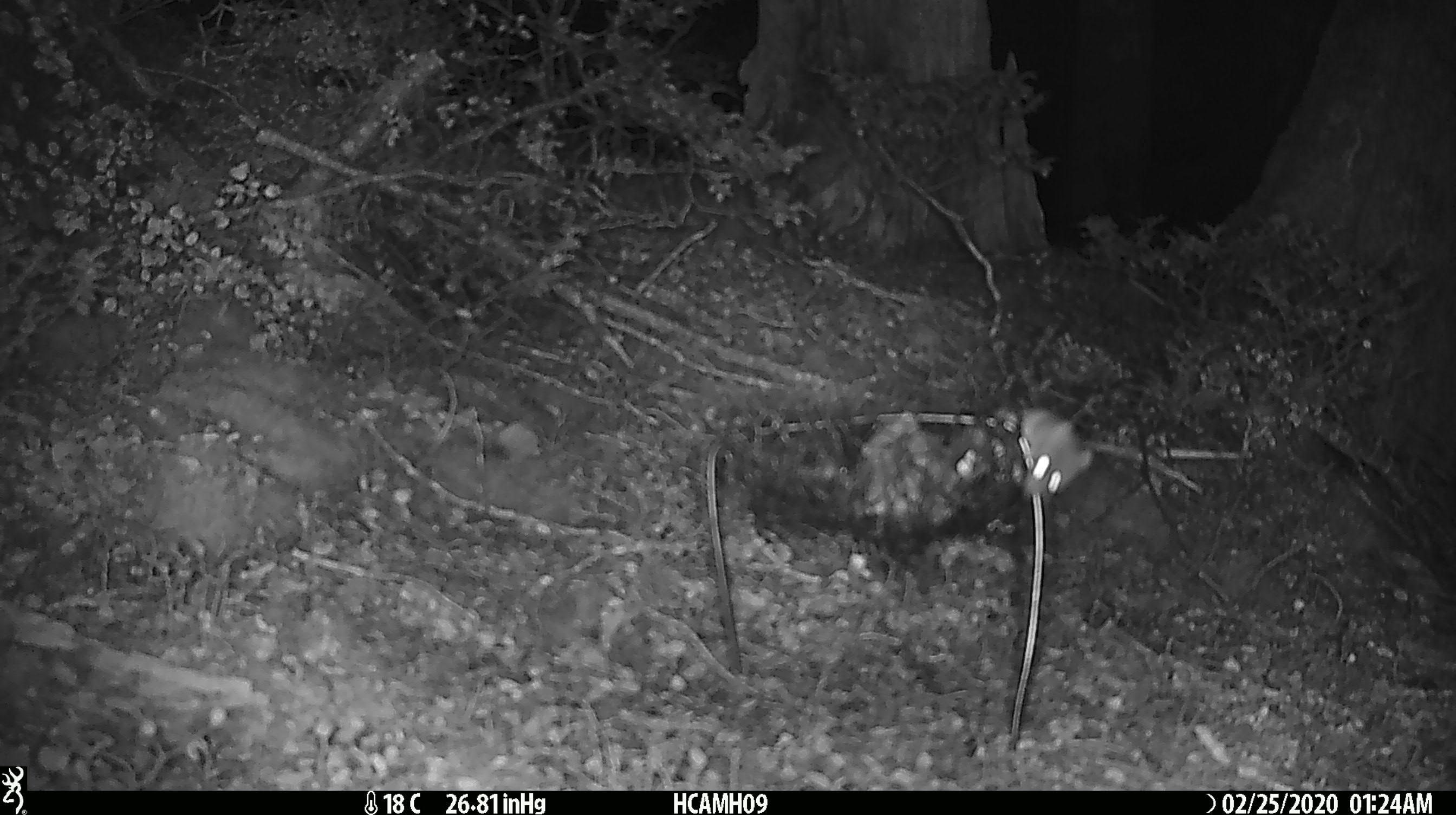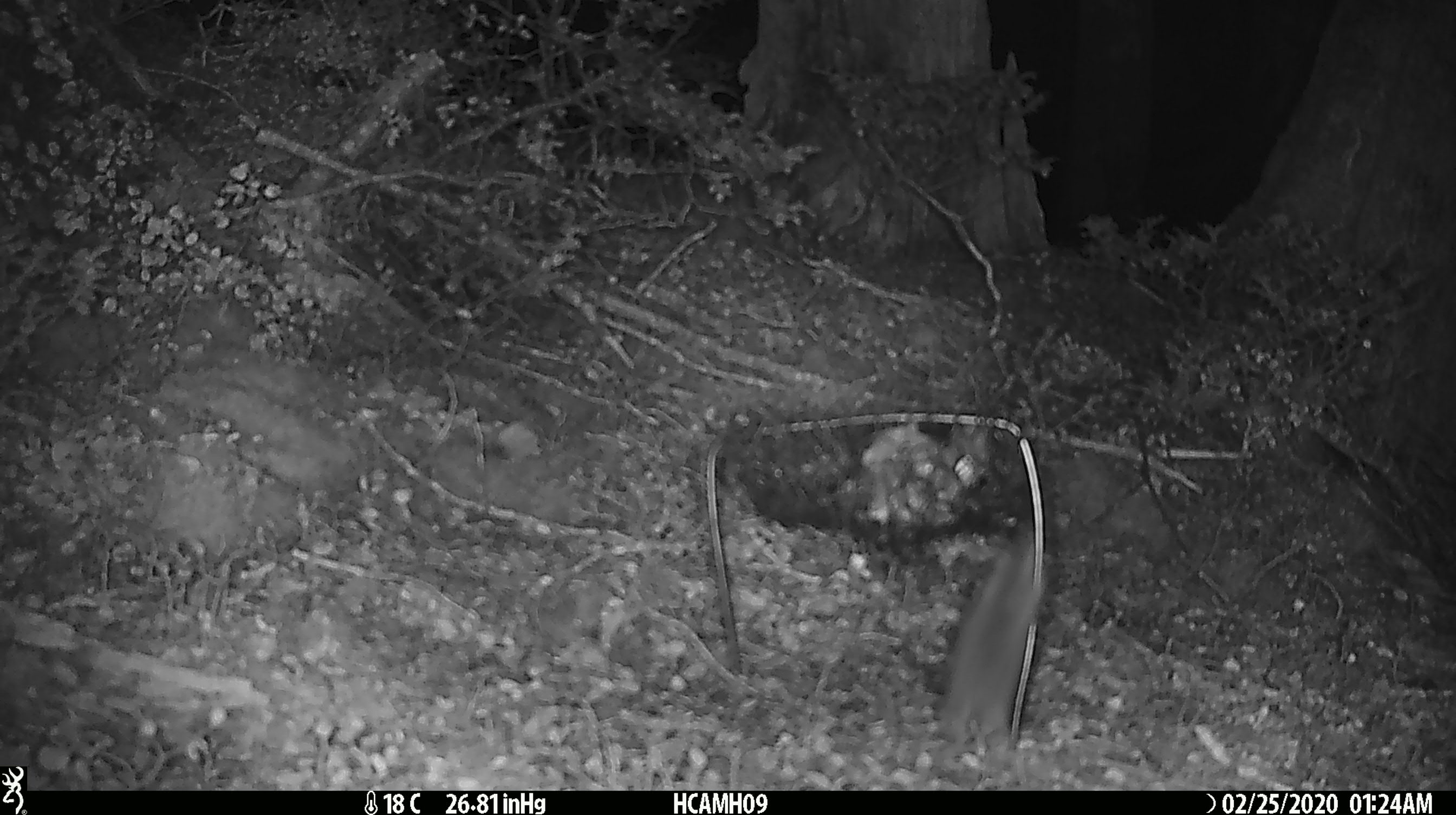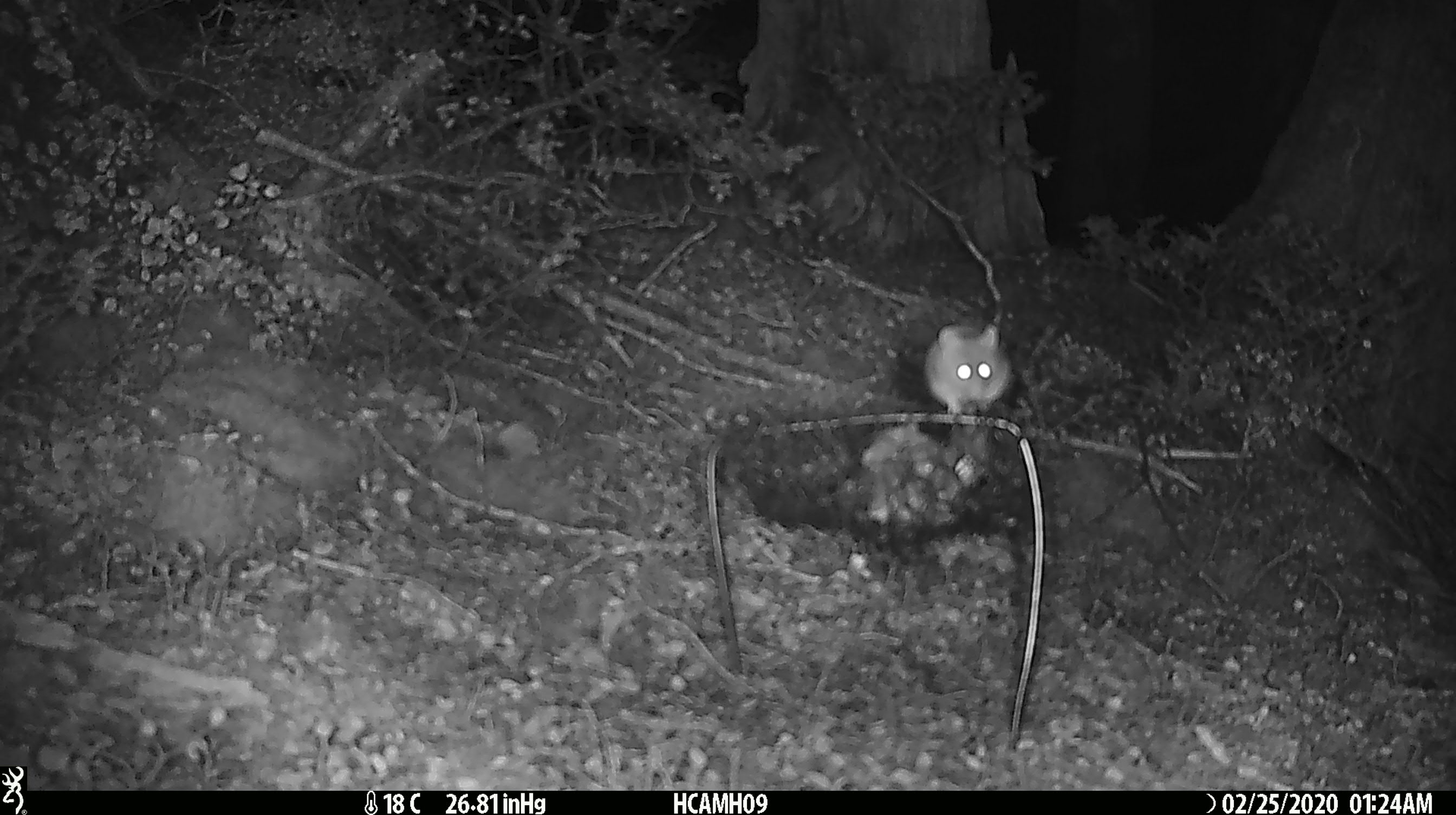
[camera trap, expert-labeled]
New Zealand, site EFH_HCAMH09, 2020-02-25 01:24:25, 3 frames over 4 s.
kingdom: Animalia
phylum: Chordata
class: Mammalia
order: Rodentia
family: Muridae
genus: Mus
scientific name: Mus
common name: mouse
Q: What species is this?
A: Mouse (Mus).